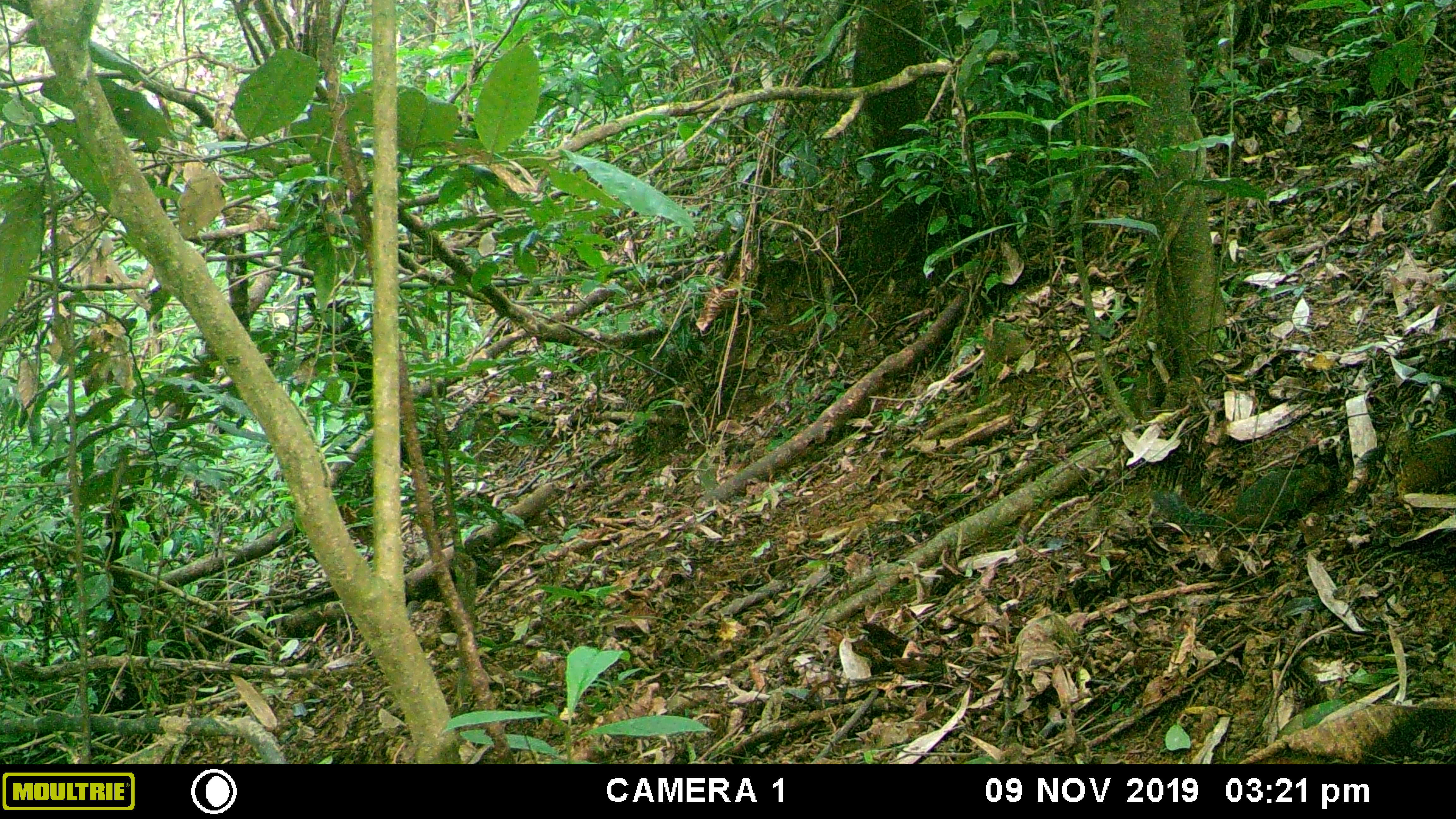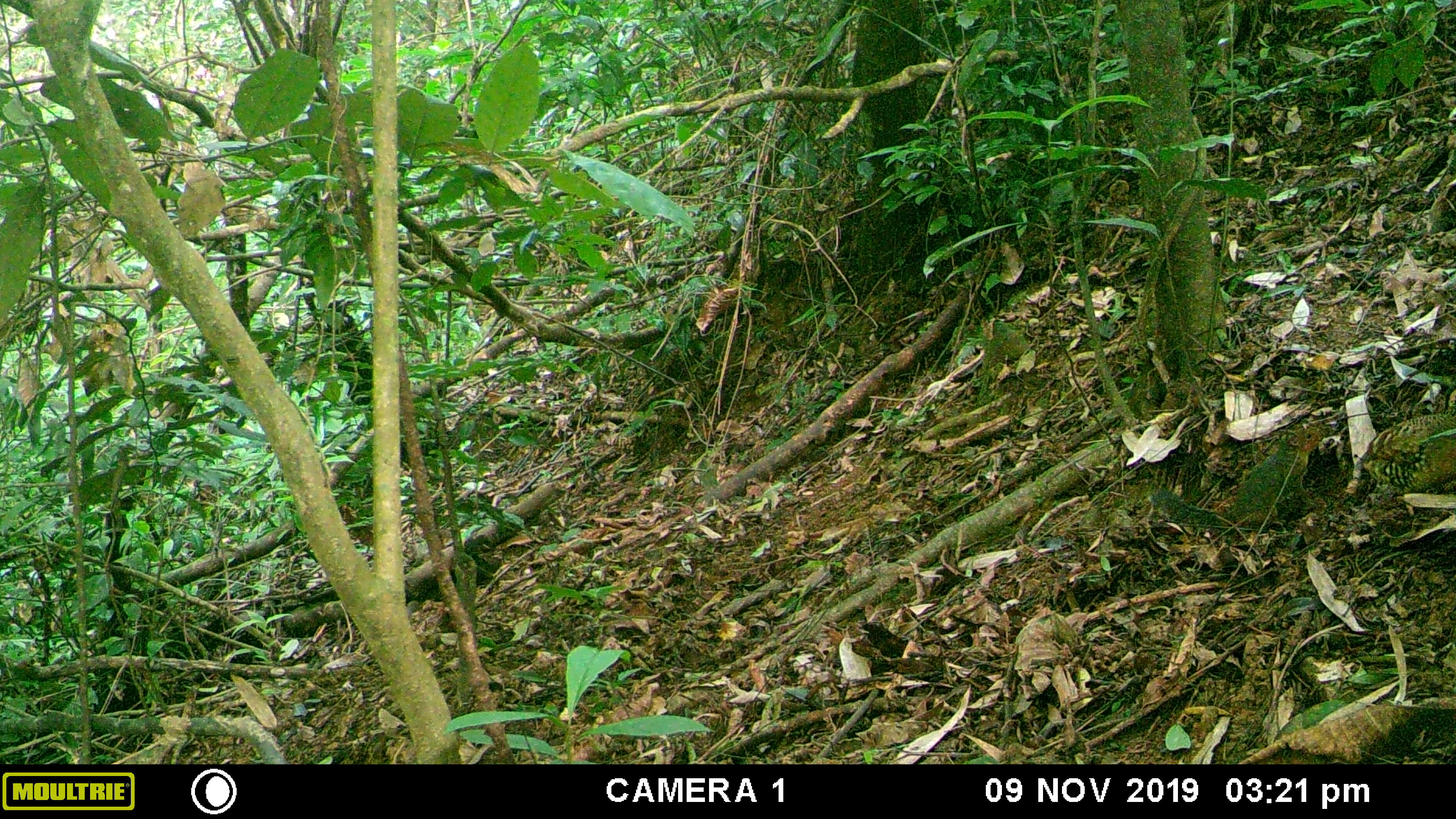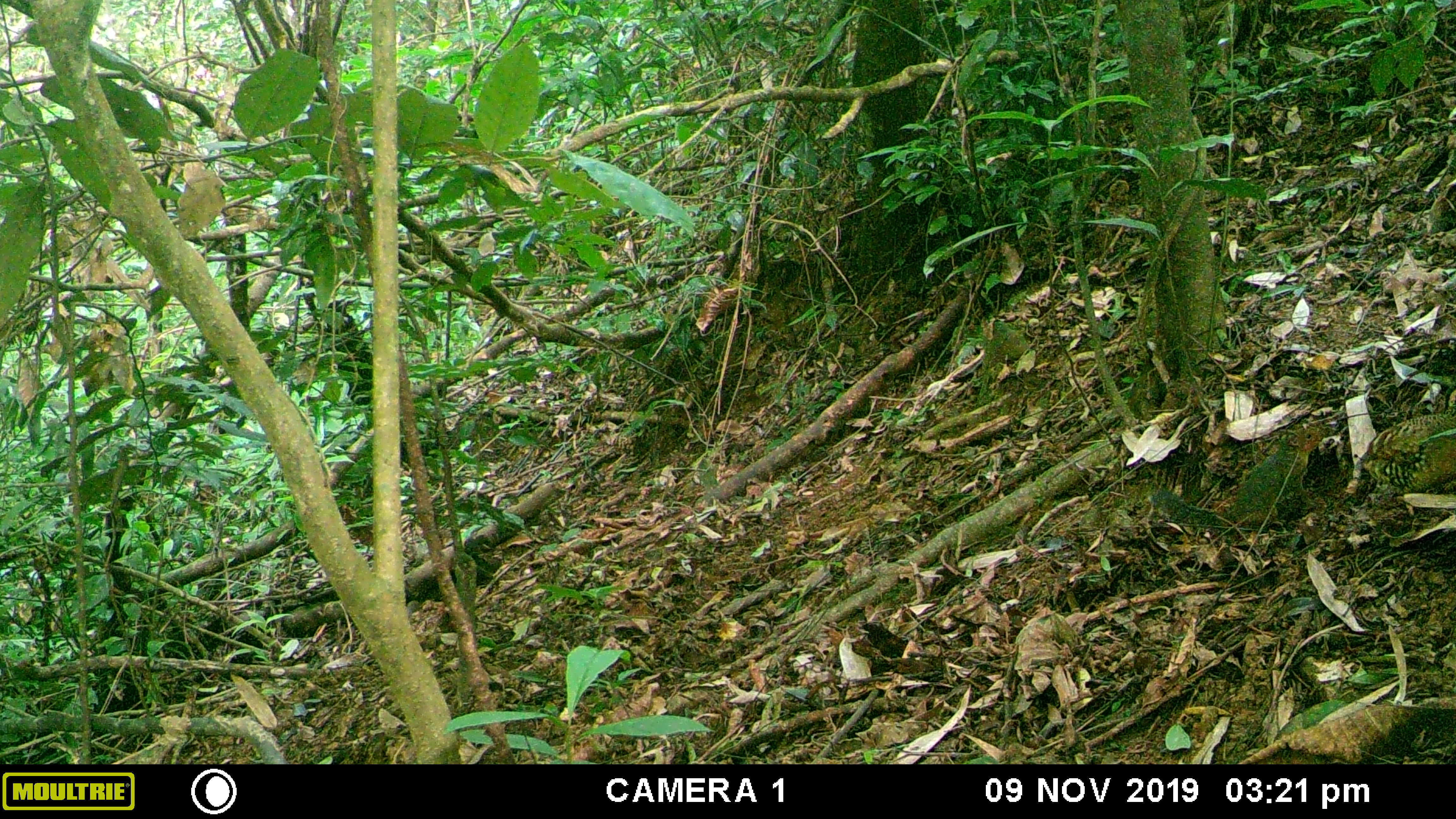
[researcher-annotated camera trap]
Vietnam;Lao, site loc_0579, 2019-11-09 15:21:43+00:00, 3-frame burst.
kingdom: Animalia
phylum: Chordata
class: Aves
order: Galliformes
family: Phasianidae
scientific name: Phasianidae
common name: partridge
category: unidentified partridge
Unidentified partridge (partridge) (Phasianidae). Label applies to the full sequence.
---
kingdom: Animalia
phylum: Chordata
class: Mammalia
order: Rodentia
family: Sciuridae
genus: Dremomys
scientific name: Dremomys rufigenis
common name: red-cheeked squirrel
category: red cheeked squirrel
Red cheeked squirrel (red-cheeked squirrel) (Dremomys rufigenis). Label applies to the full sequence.